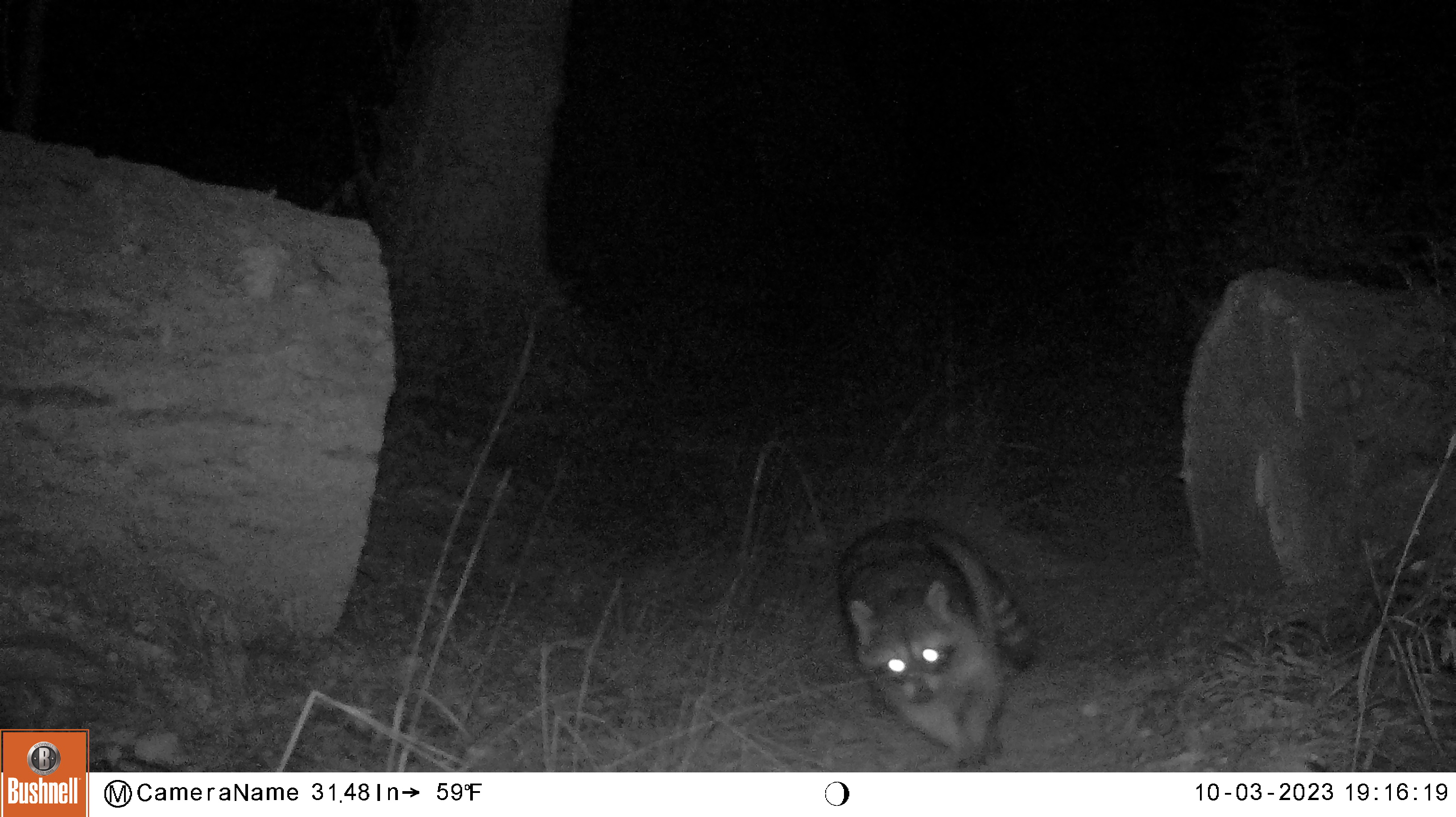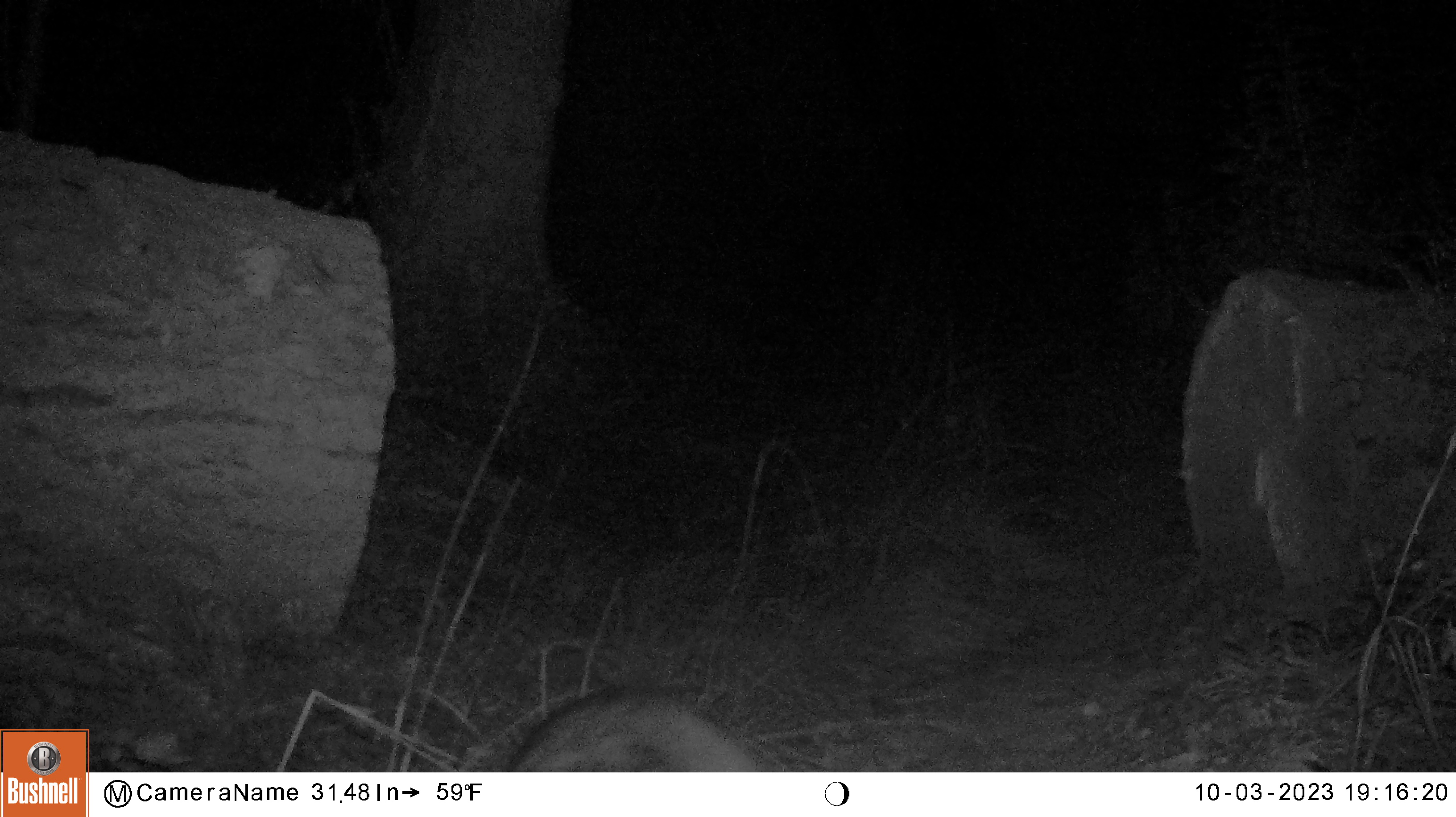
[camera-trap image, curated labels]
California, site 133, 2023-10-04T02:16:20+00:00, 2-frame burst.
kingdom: Animalia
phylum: Chordata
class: Mammalia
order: Carnivora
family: Procyonidae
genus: Procyon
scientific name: Procyon lotor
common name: raccoon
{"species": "raccoon (Procyon lotor)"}